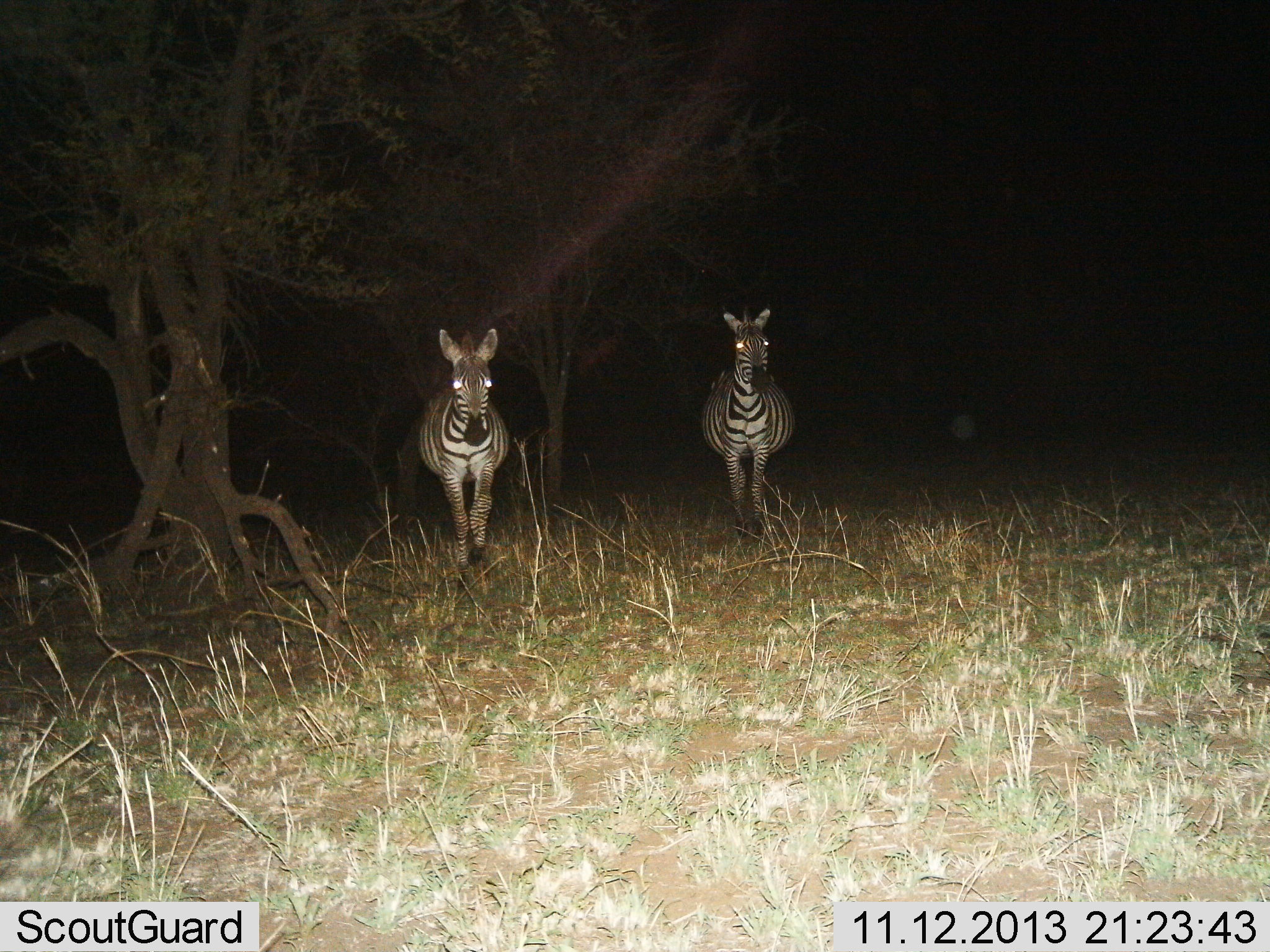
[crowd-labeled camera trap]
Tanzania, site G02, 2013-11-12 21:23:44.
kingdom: Animalia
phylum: Chordata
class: Mammalia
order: Perissodactyla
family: Equidae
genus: Equus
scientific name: Equus quagga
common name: plains zebra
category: zebra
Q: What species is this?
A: Zebra (plains zebra) (Equus quagga).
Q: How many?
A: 2.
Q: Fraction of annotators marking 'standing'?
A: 70%.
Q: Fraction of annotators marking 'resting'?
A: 0%.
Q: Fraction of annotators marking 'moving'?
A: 30%.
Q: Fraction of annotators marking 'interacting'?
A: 0%.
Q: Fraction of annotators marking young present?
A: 0%.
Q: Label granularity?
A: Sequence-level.